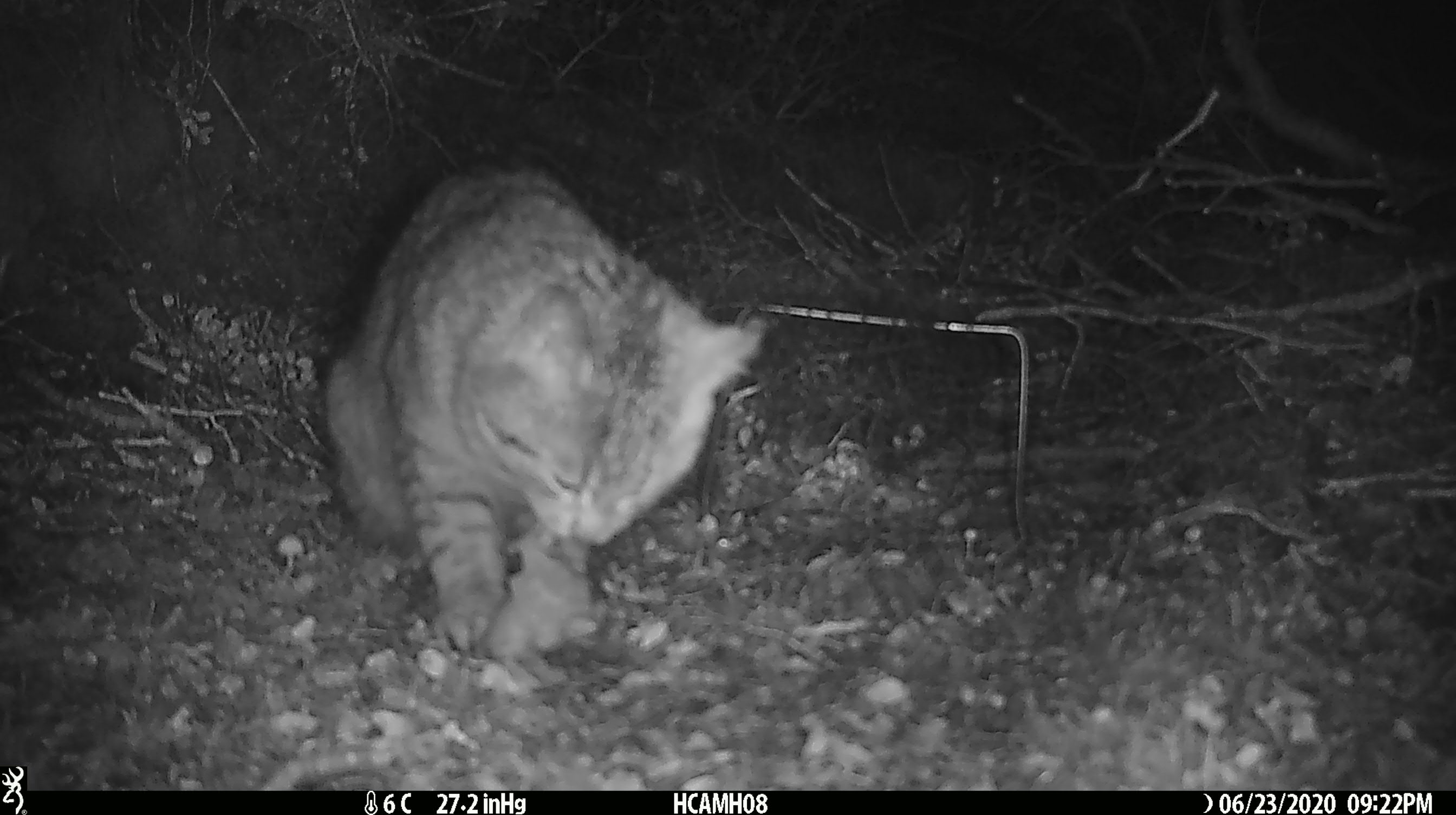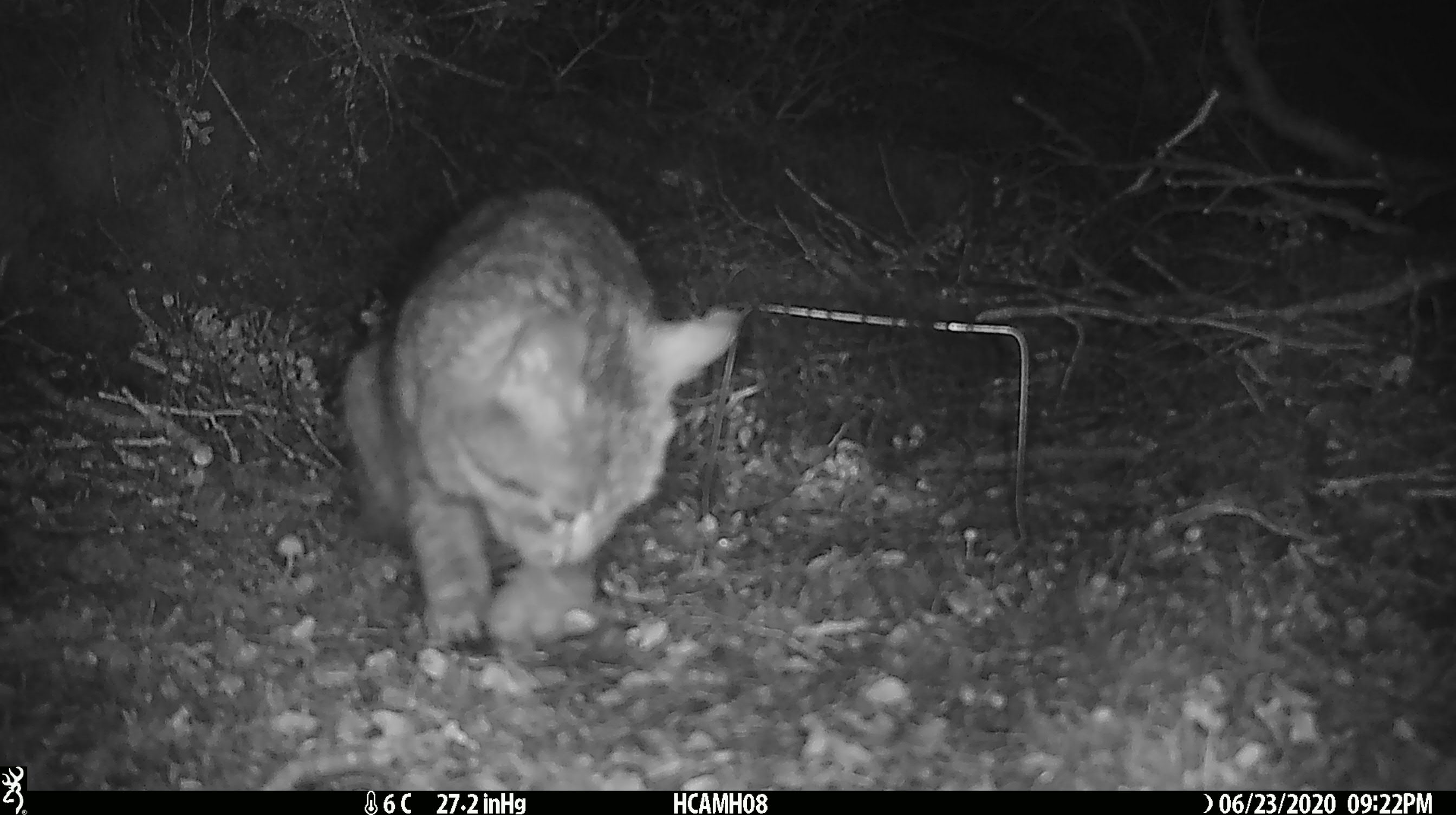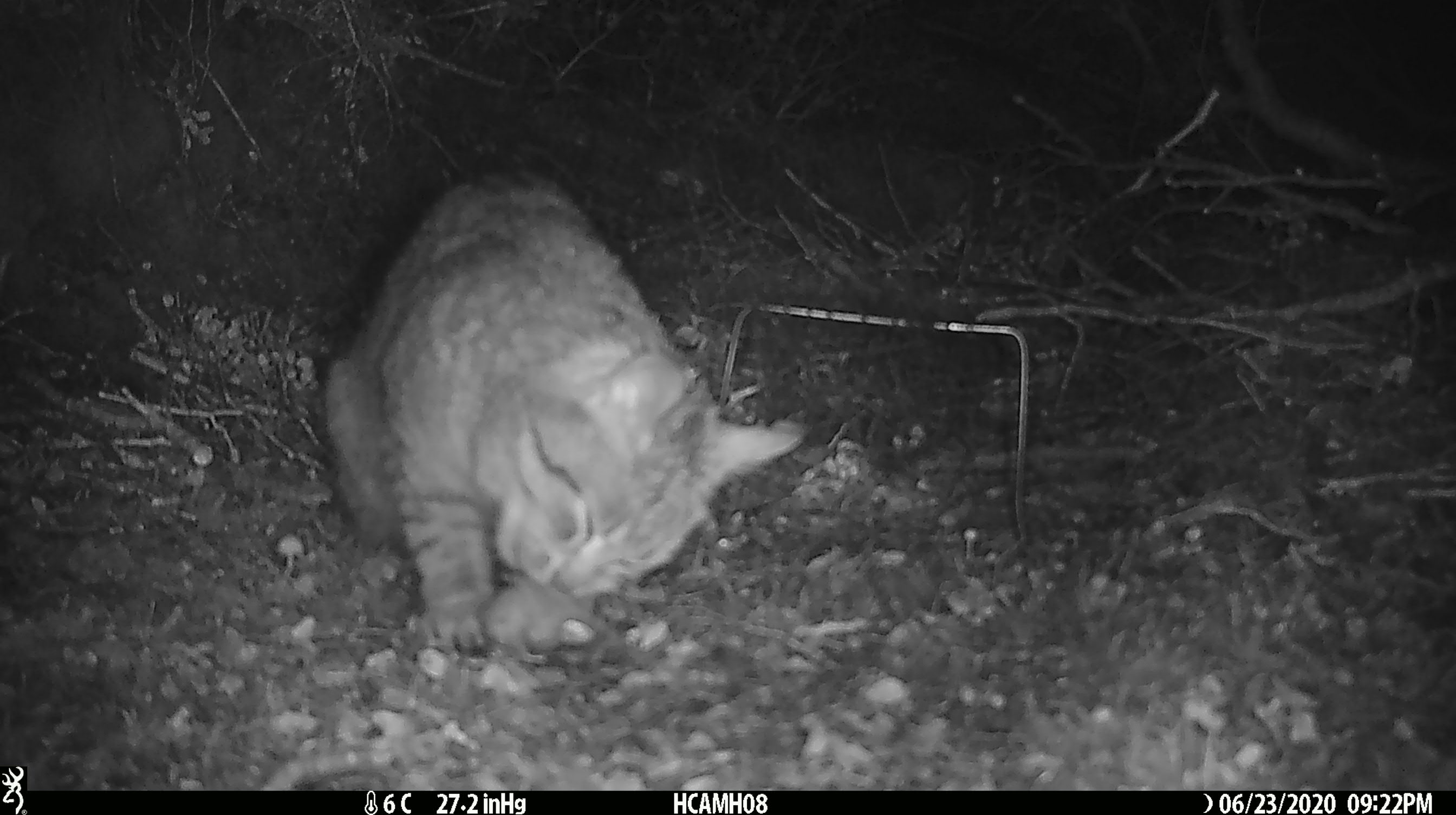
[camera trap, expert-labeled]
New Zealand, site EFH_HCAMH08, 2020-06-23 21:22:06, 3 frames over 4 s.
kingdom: Animalia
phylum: Chordata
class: Mammalia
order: Carnivora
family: Felidae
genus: Felis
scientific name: Felis catus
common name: domestic cat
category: cat